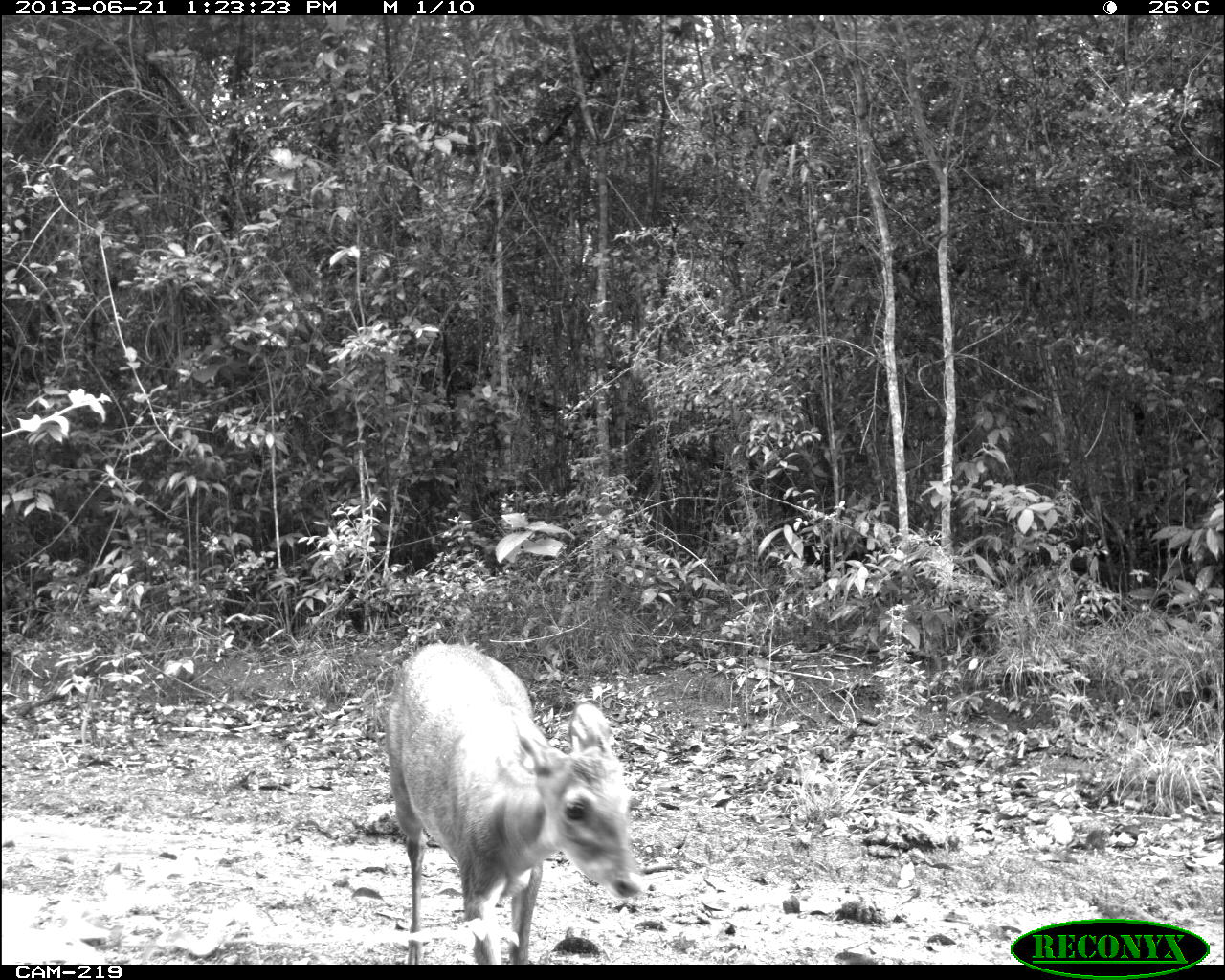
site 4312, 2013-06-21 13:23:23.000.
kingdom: Animalia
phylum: Chordata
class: Mammalia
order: Artiodactyla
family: Cervidae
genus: Mazama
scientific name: Mazama temama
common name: central american red brocket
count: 1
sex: male